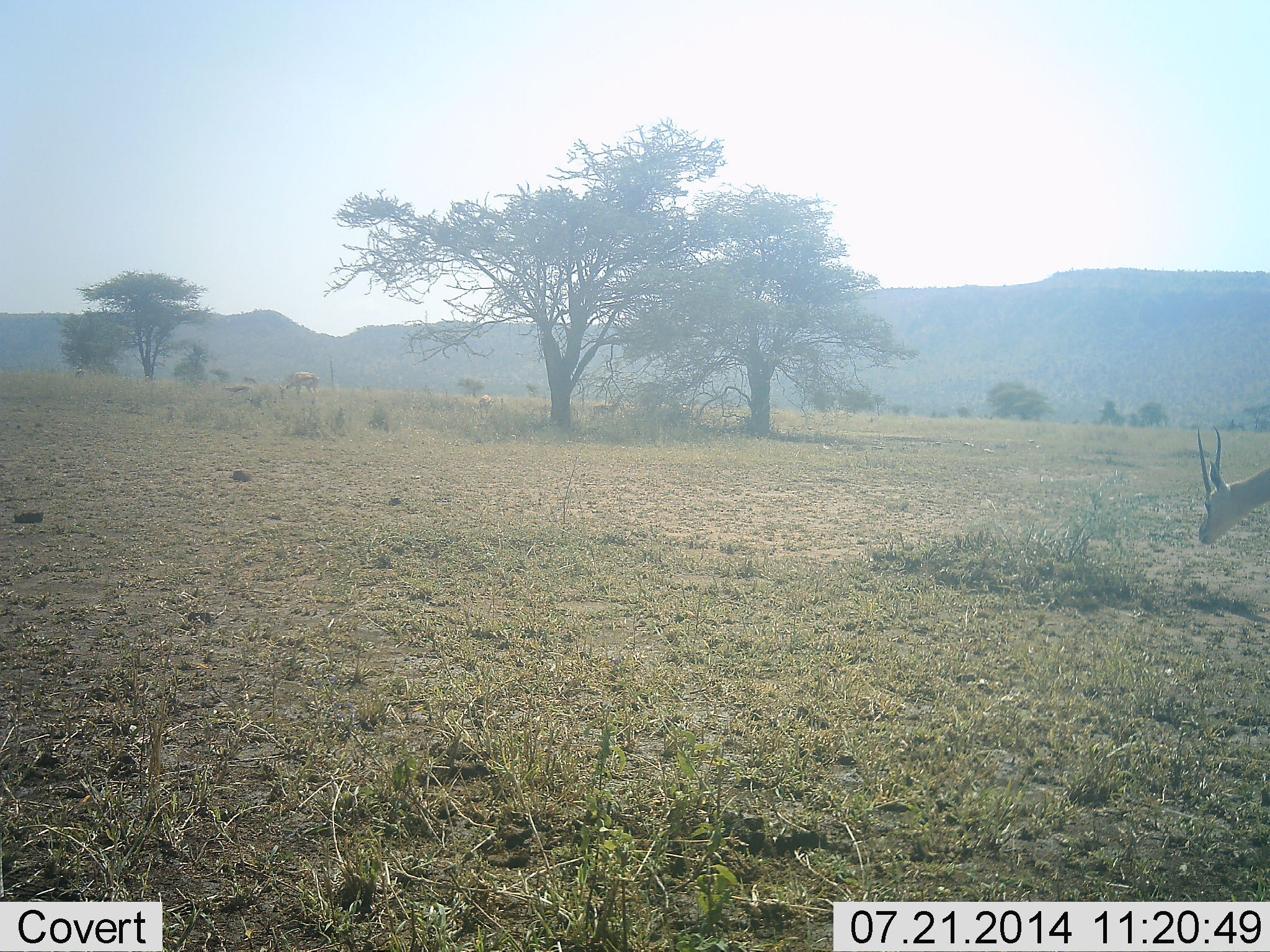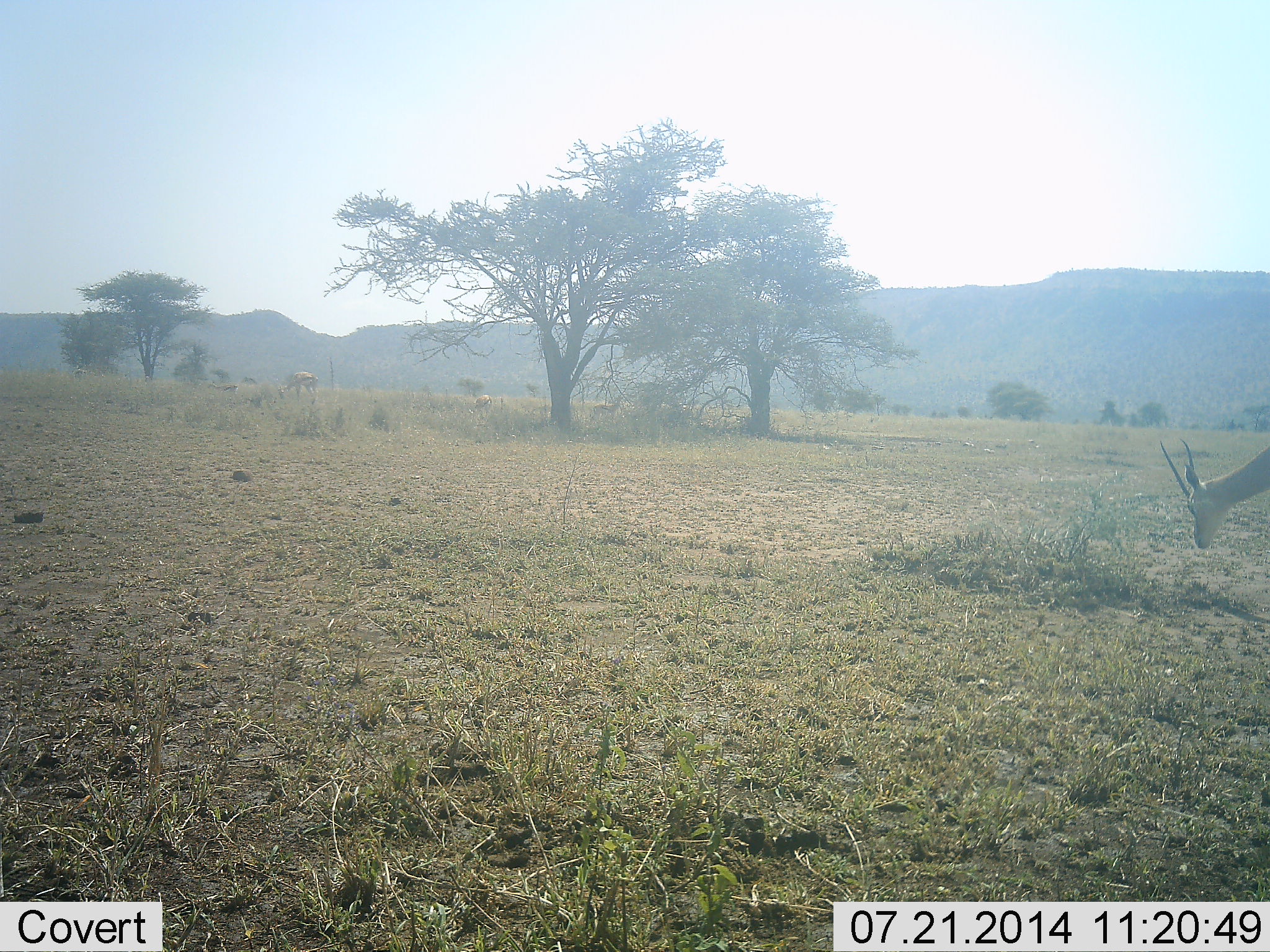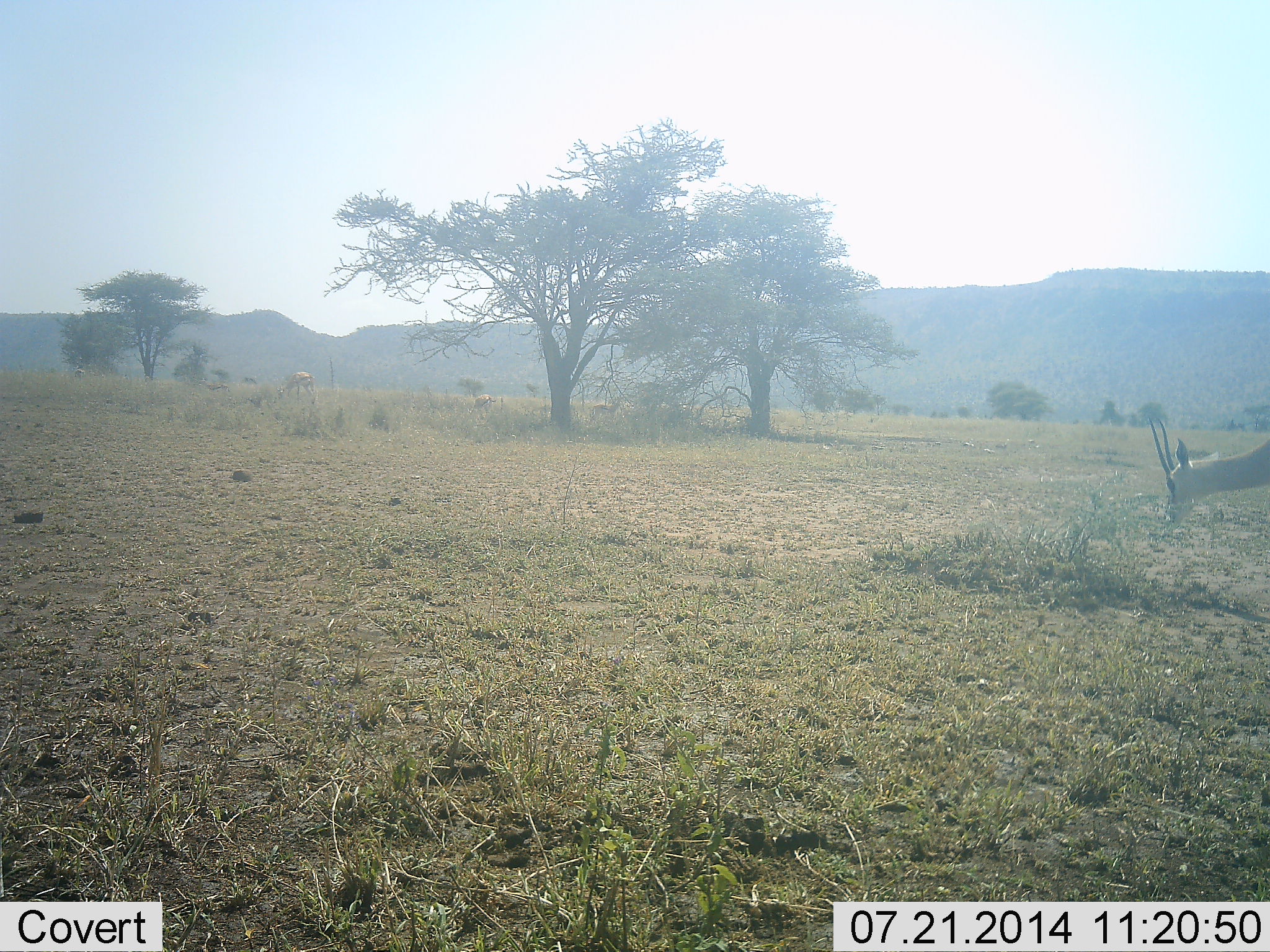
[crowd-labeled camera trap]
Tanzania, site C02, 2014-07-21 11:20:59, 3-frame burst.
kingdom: Animalia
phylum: Chordata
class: Mammalia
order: Artiodactyla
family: Bovidae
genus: Nanger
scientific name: Nanger granti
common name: grant's gazelle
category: gazellegrants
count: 2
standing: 17%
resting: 0%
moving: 33%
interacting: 0%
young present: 8%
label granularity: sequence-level